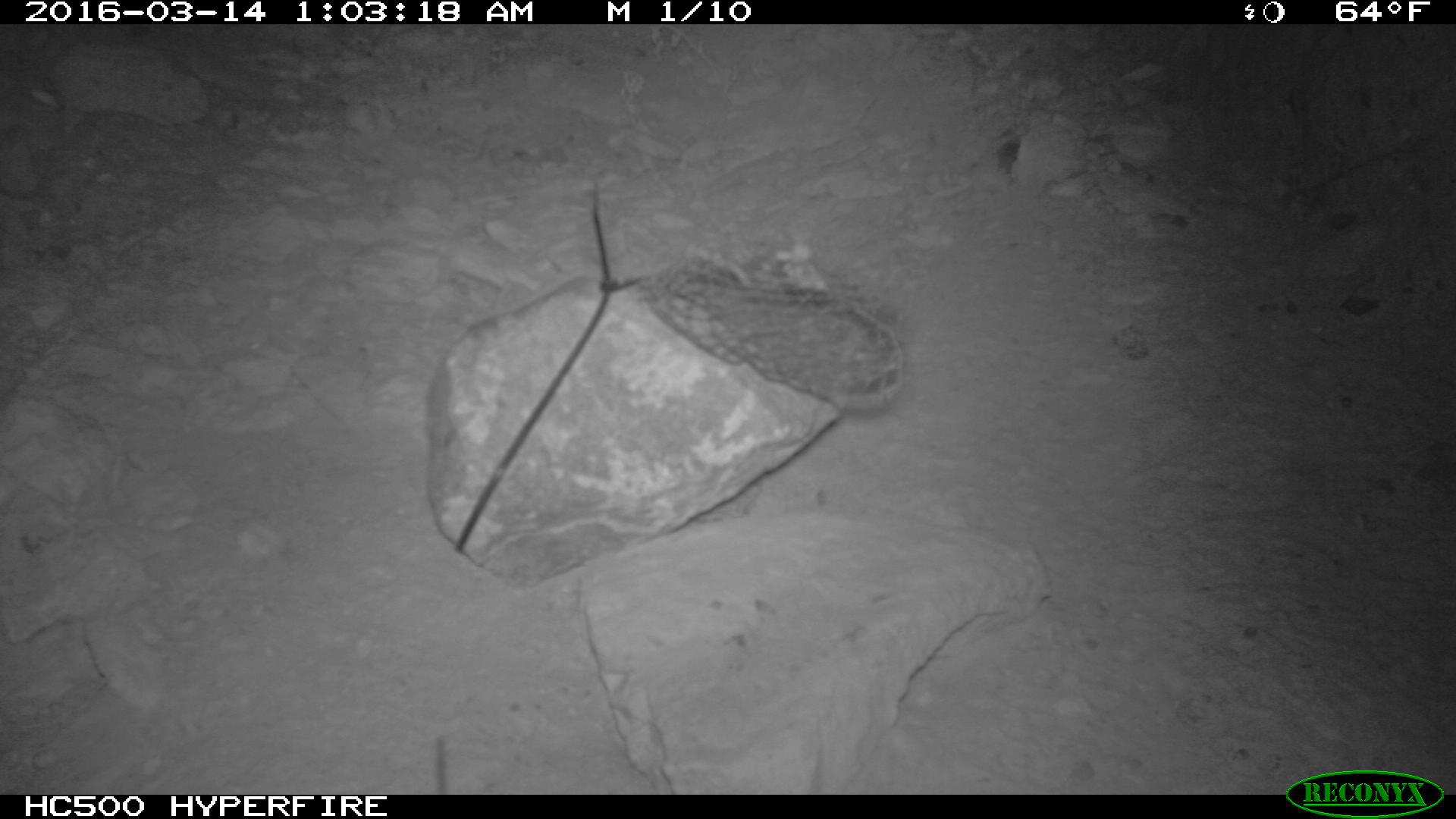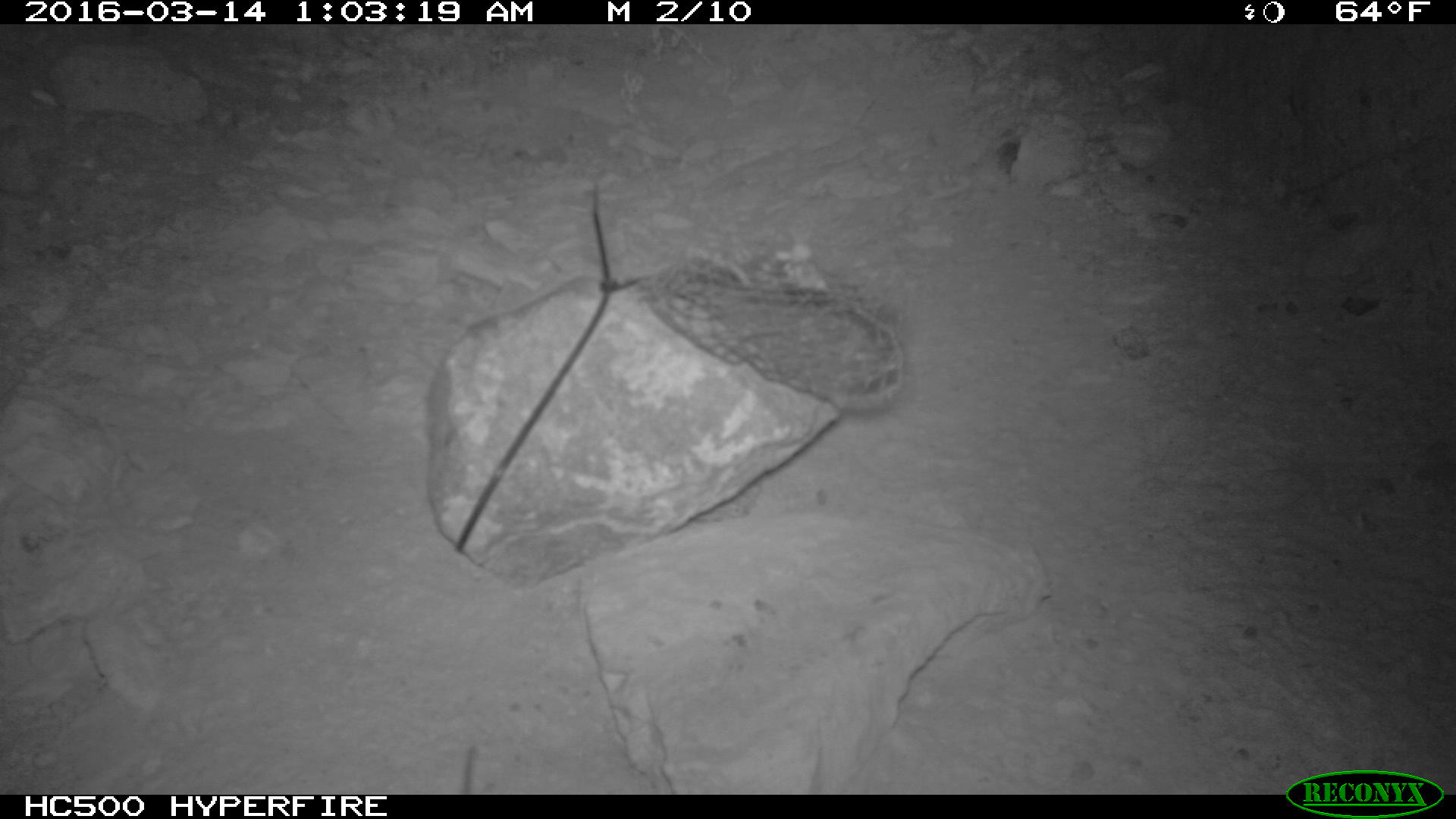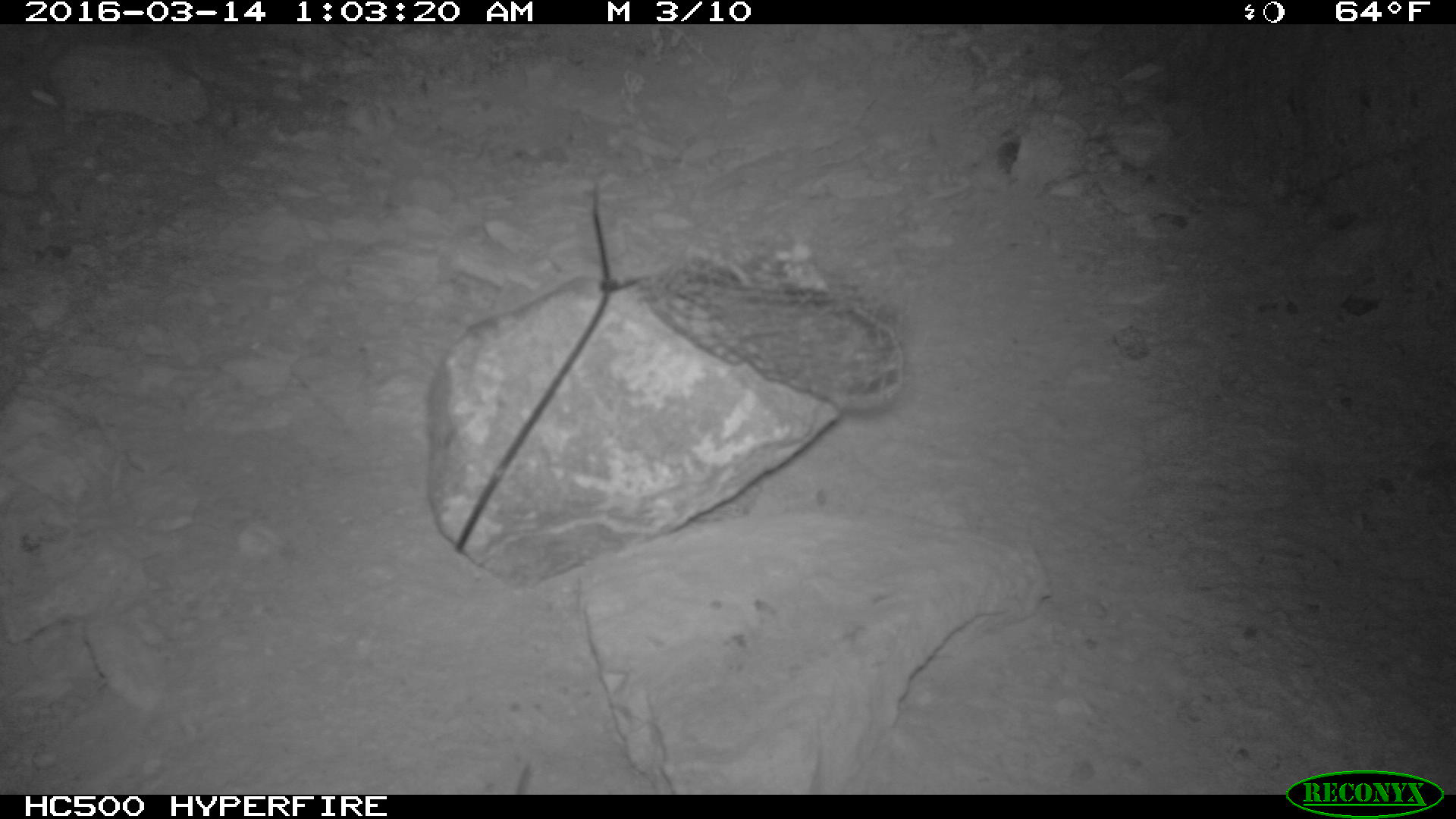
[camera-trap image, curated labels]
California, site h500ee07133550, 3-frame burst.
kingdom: Animalia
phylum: Chordata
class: Mammalia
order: Rodentia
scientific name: Rodentia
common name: rodent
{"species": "rodent (Rodentia)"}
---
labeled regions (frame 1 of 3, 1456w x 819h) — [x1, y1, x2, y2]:
rodent: [435, 734, 446, 794]